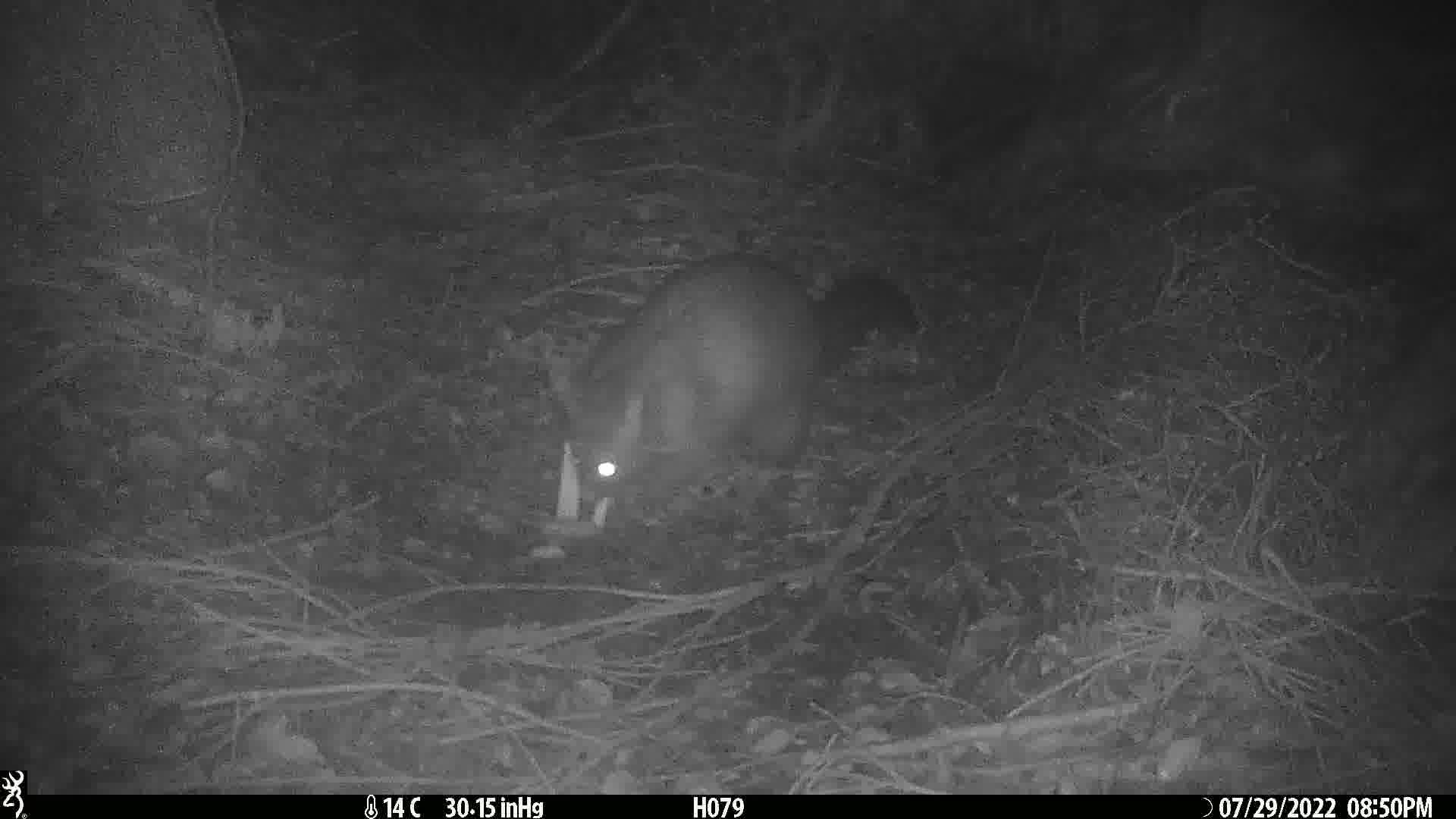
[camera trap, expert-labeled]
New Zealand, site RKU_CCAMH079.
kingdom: Animalia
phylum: Chordata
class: Mammalia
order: Diprotodontia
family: Phalangeridae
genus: Trichosurus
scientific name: Trichosurus vulpecula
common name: common brushtail possum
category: possum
Possum (common brushtail possum) (Trichosurus vulpecula).